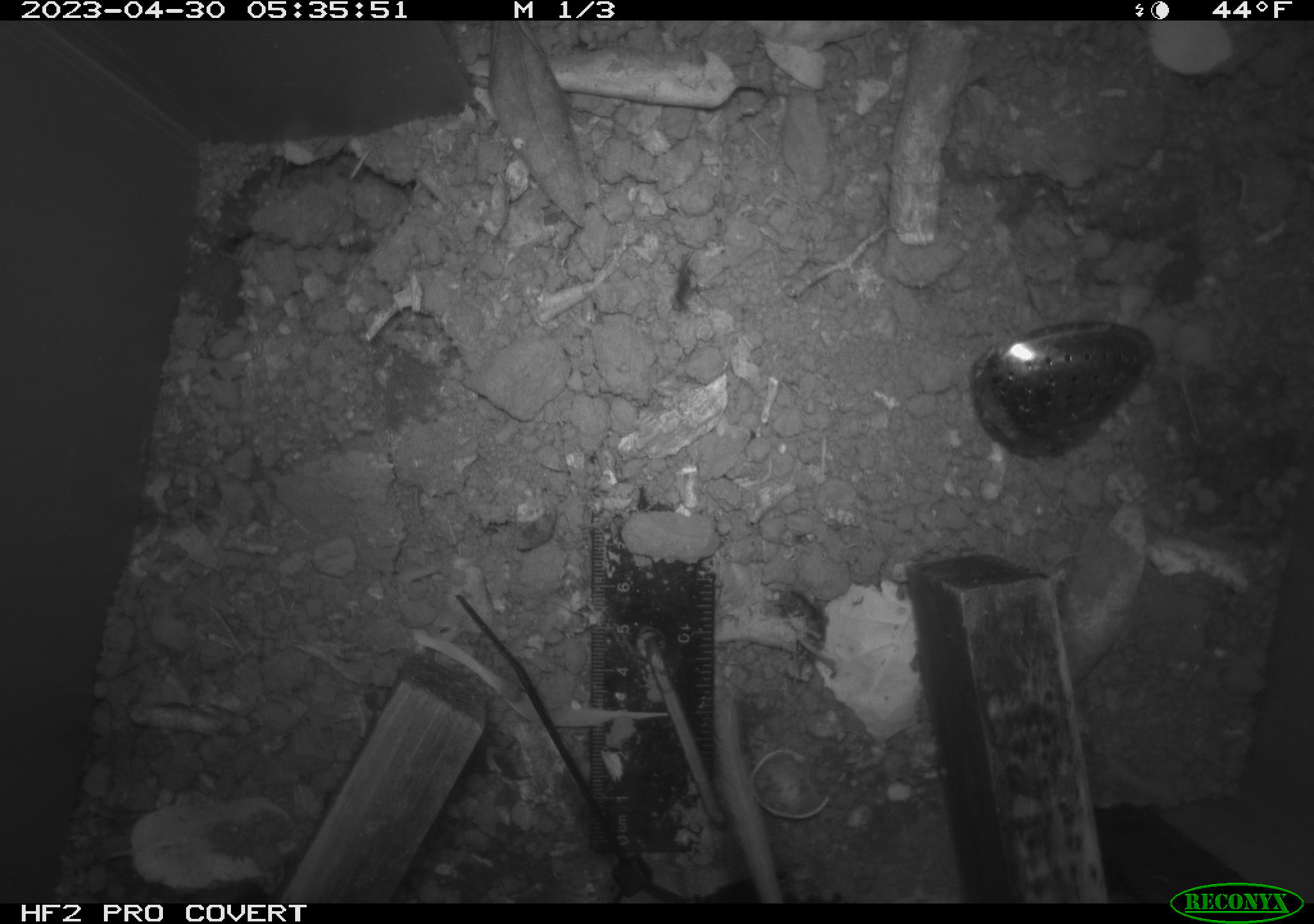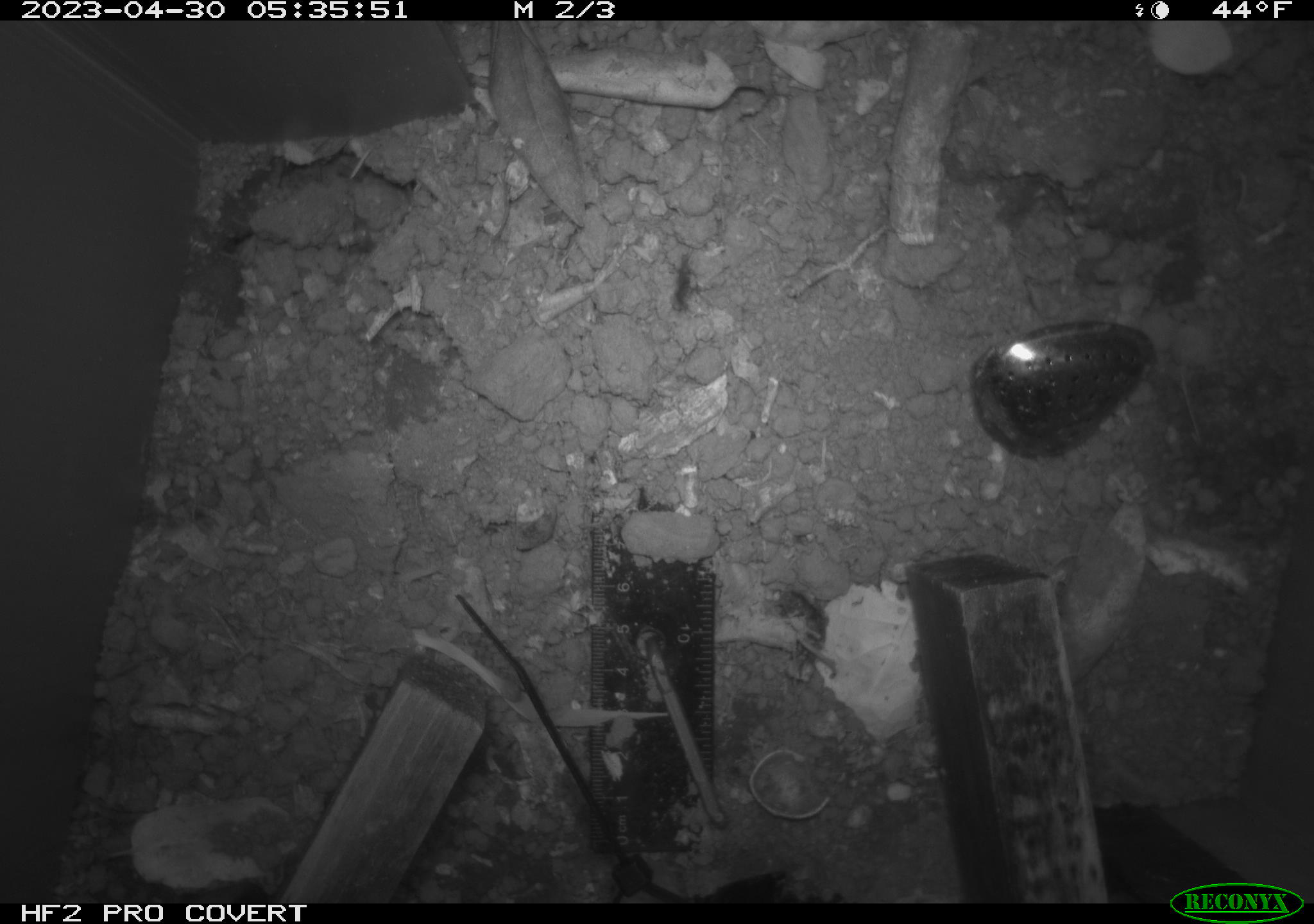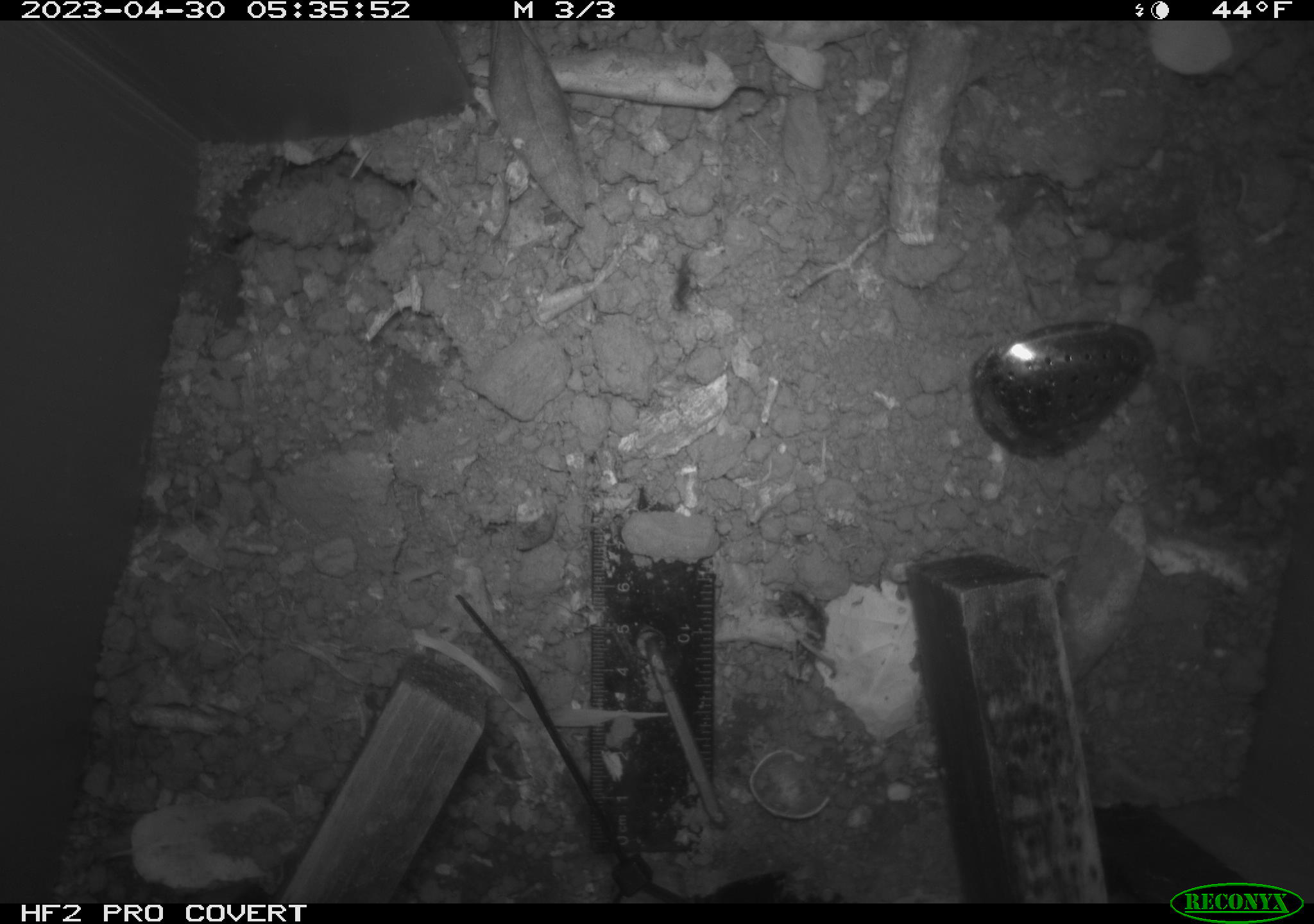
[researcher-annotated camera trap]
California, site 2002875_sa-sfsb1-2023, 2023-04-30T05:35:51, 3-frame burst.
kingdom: Animalia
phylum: Chordata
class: Mammalia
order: Rodentia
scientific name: Rodentia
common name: mouse species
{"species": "mouse species (Rodentia)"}